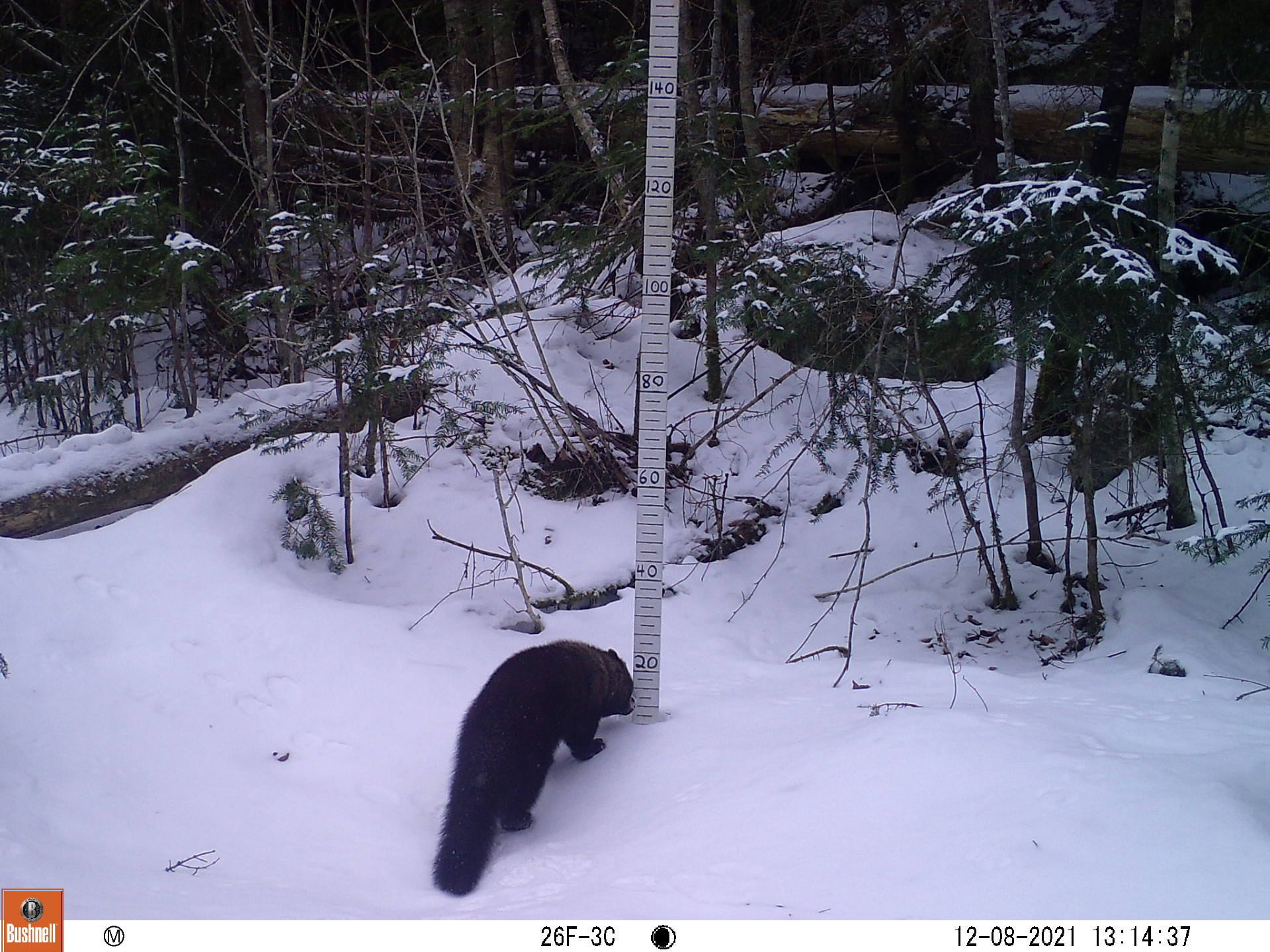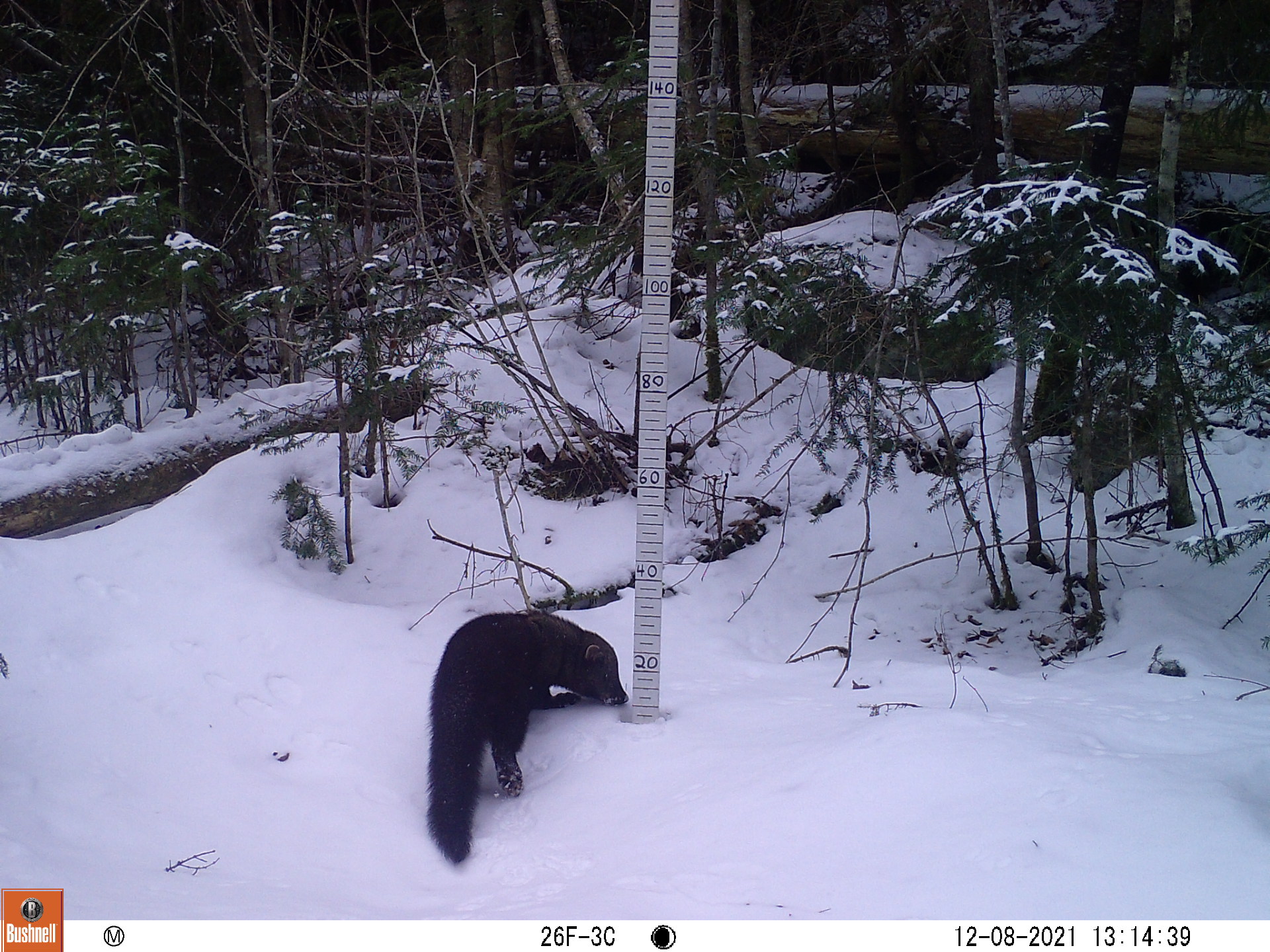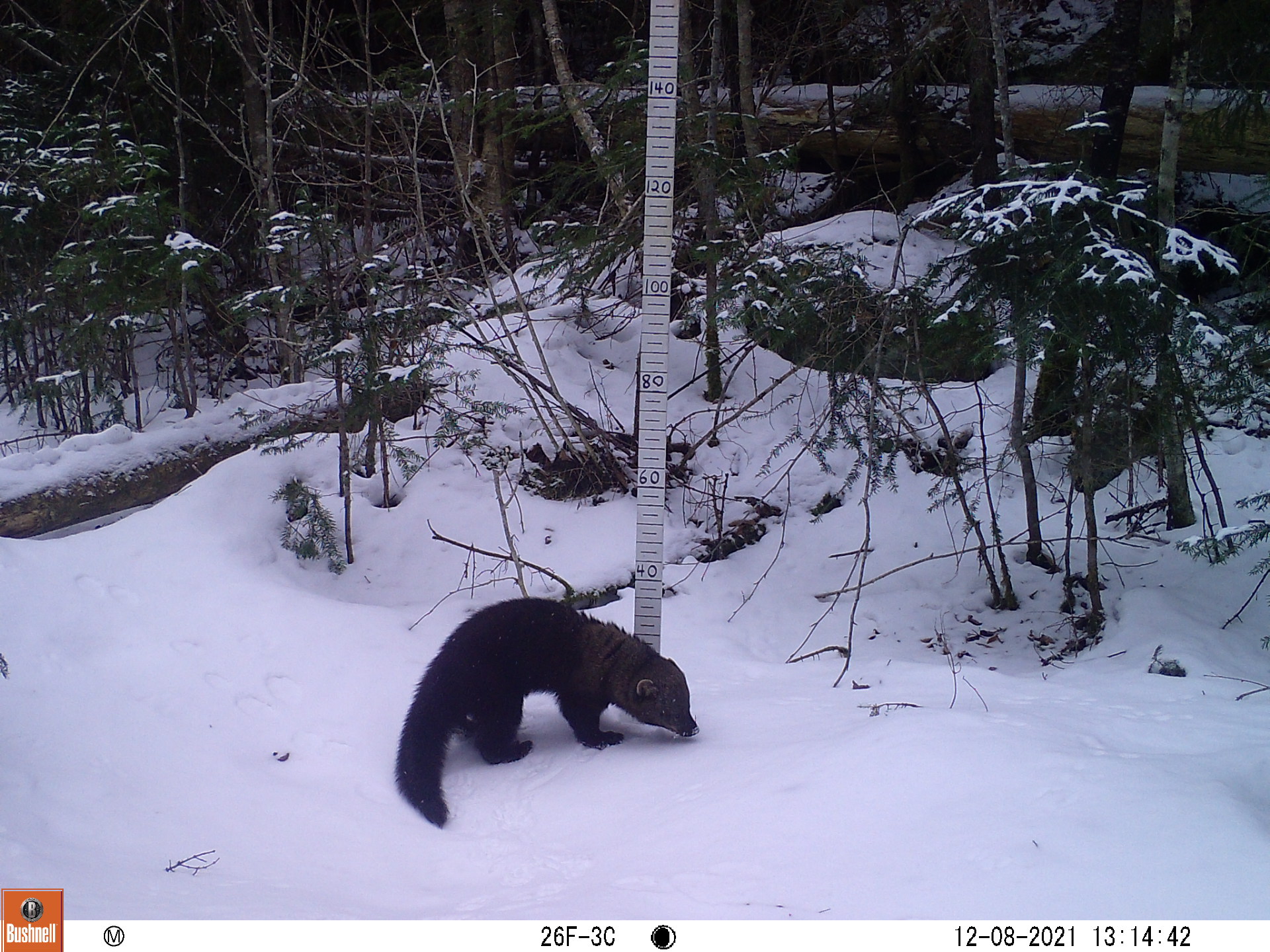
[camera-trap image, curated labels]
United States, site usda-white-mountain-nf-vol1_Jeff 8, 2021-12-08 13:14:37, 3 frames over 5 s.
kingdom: Animalia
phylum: Chordata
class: Mammalia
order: Carnivora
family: Mustelidae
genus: Pekania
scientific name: Pekania pennanti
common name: fisher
Fisher (Pekania pennanti).